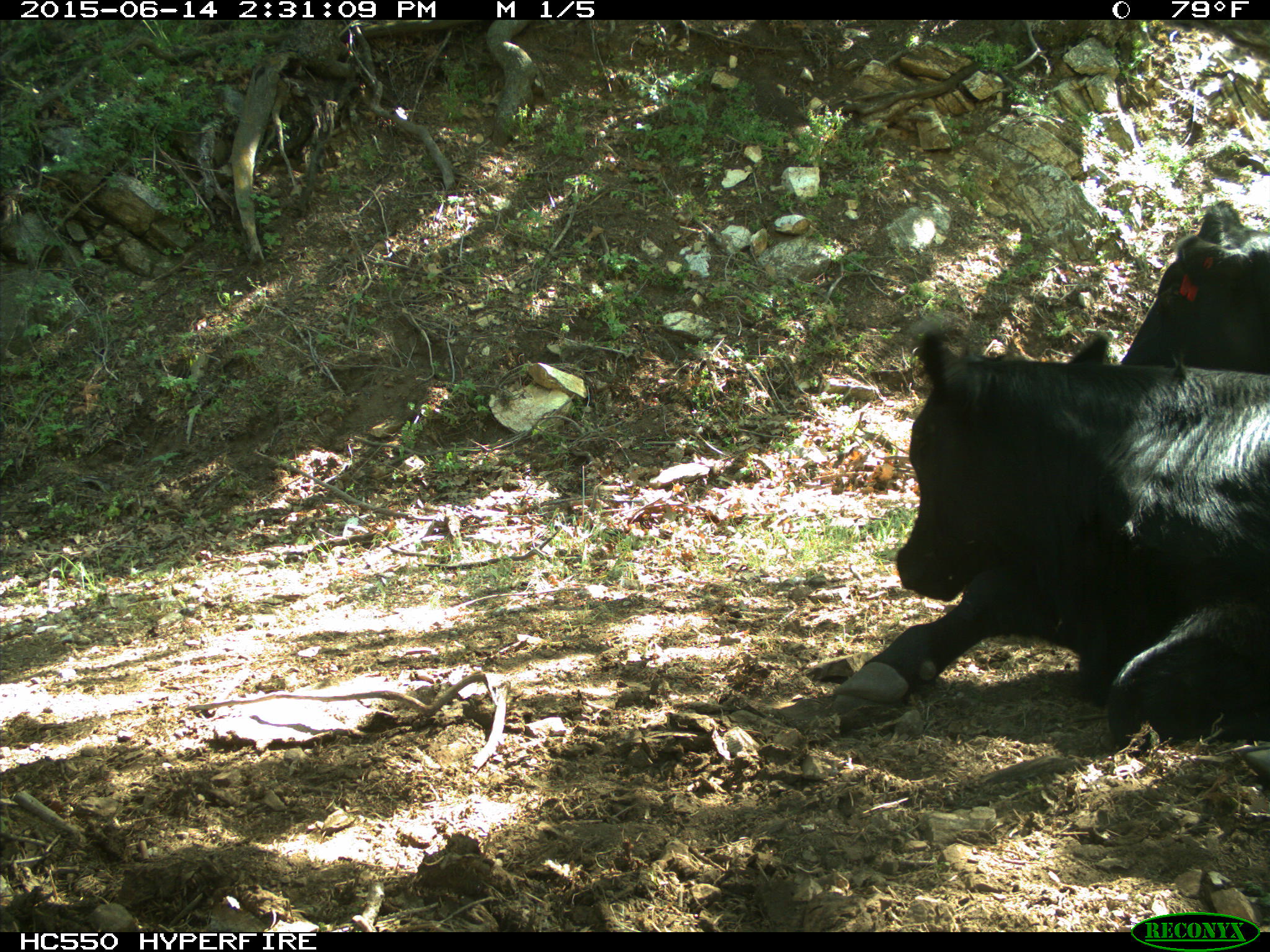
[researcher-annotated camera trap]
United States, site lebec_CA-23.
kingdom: Animalia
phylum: Chordata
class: Mammalia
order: Artiodactyla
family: Bovidae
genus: Bos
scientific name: Bos taurus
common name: domestic cow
Bos taurus (domestic cow).